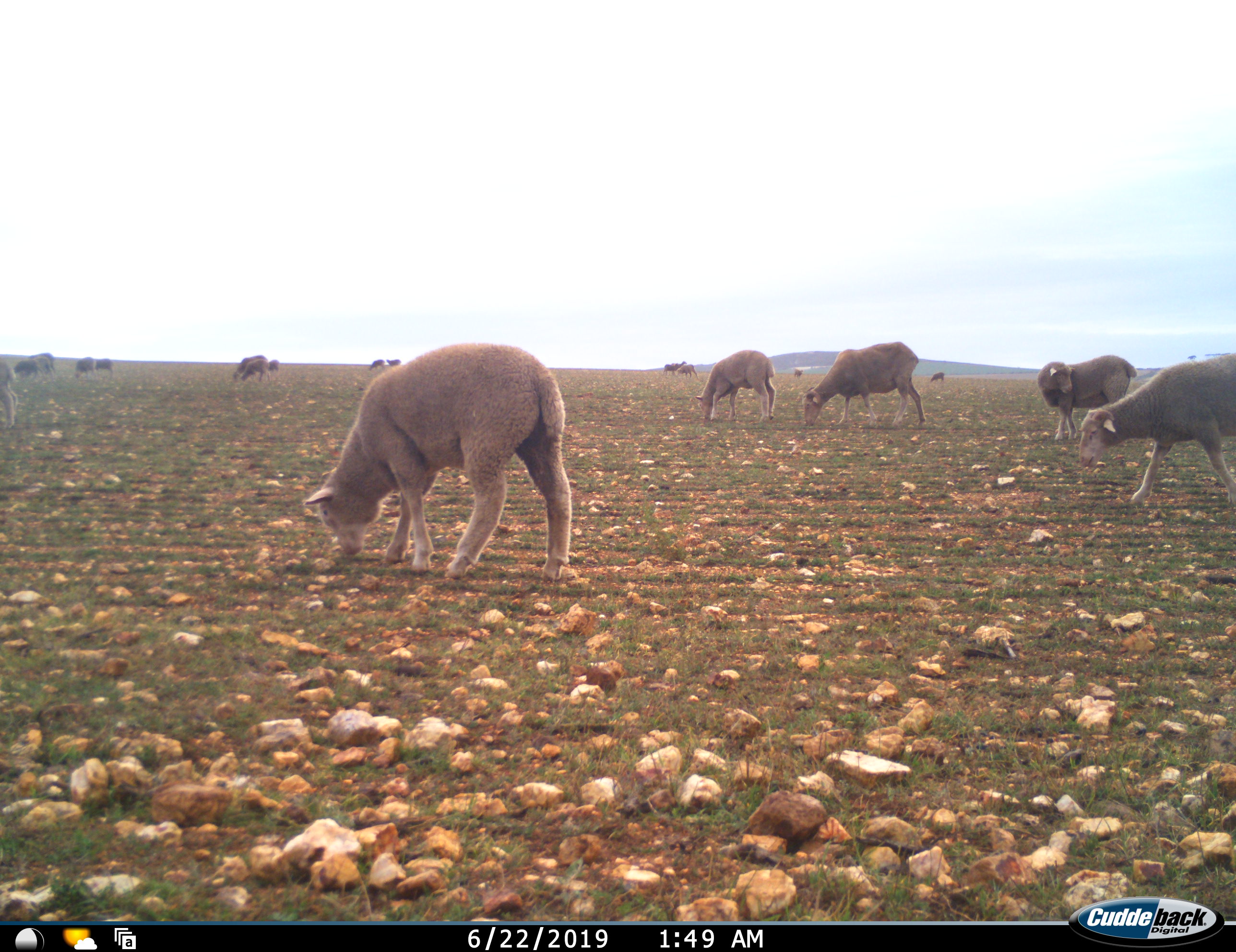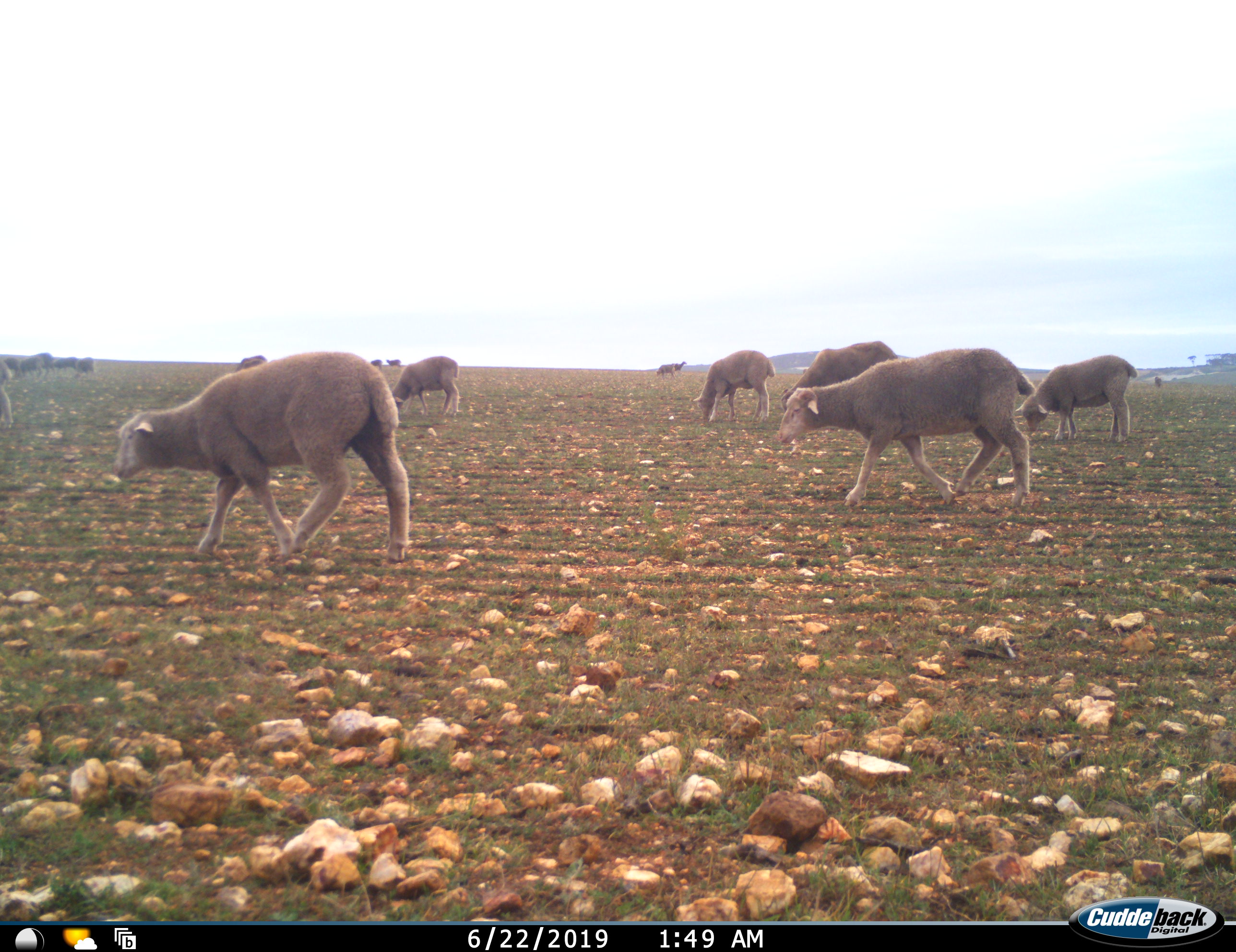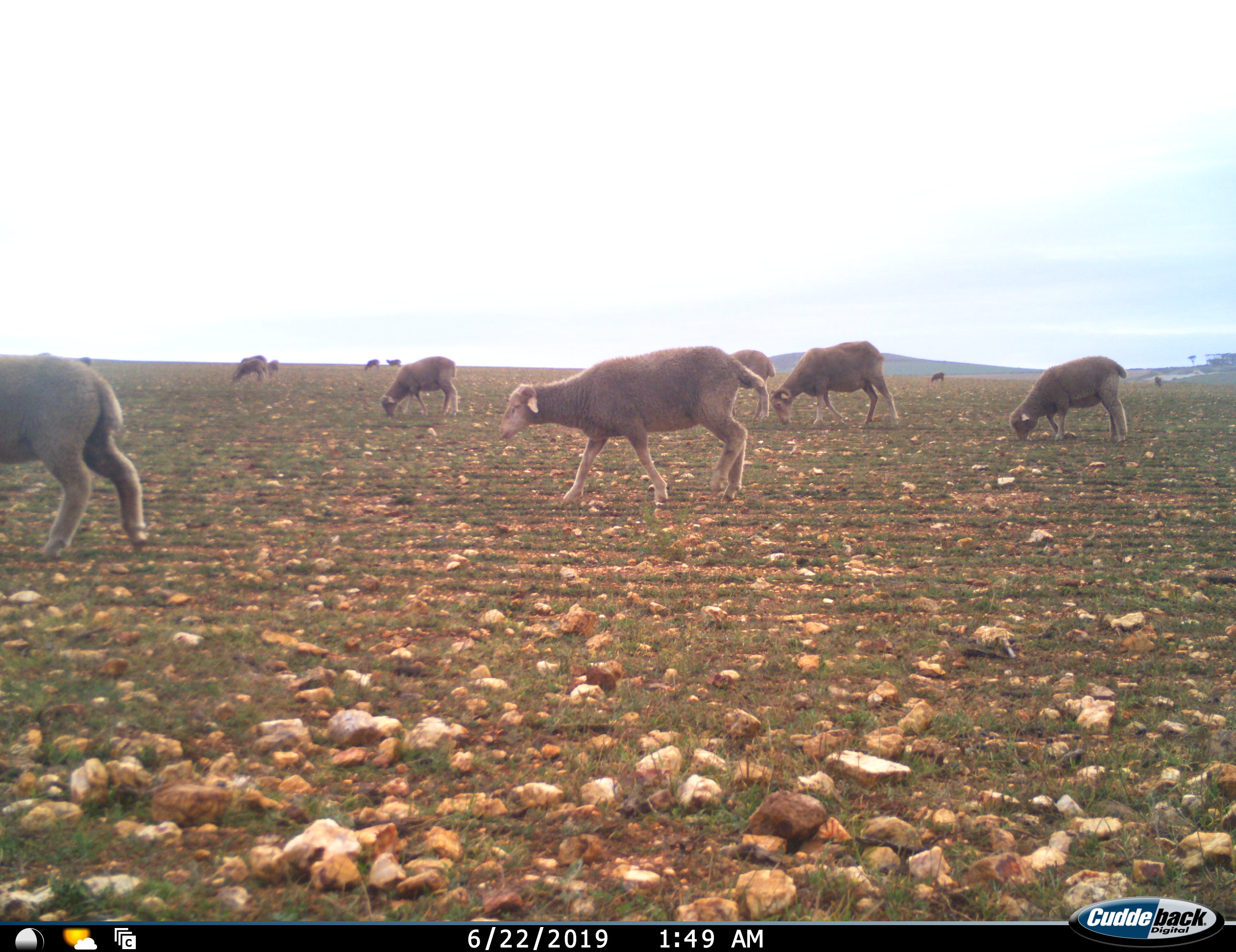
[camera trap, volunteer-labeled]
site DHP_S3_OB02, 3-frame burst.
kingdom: Animalia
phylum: Chordata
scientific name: Vertebrata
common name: domestic animal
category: domesticanimal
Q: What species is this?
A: Domesticanimal (domestic animal) (Vertebrata).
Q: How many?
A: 11-50.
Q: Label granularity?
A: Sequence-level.